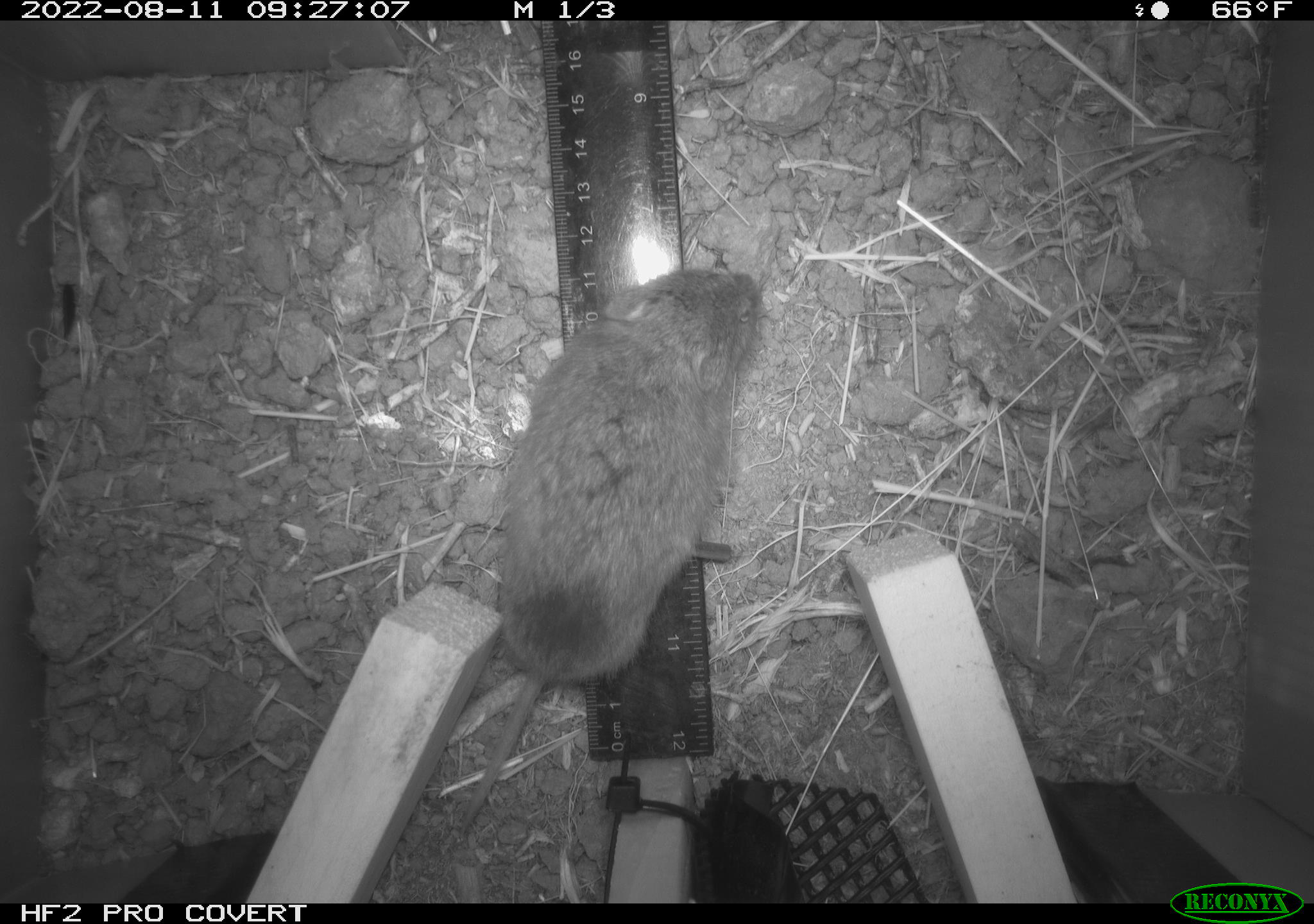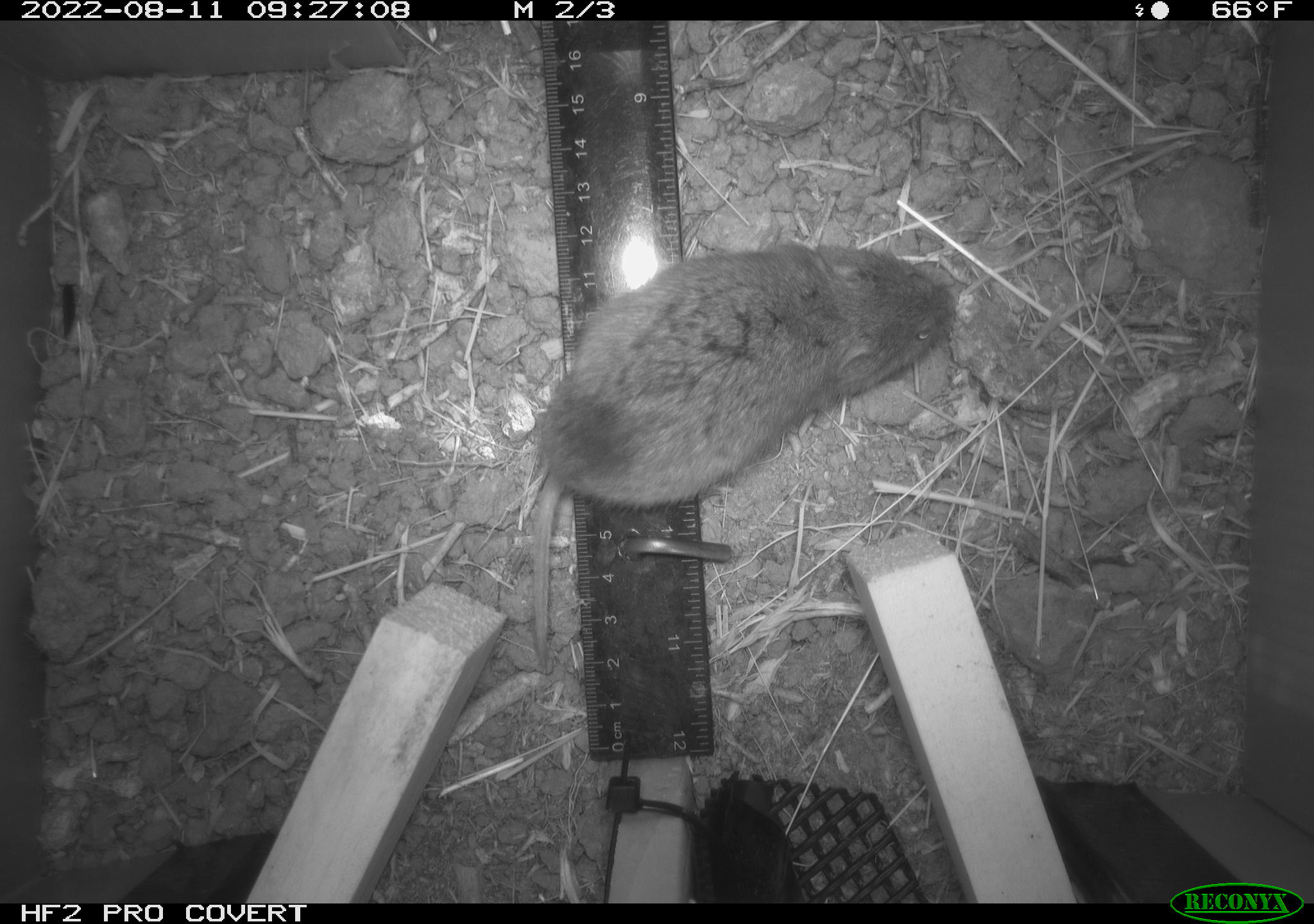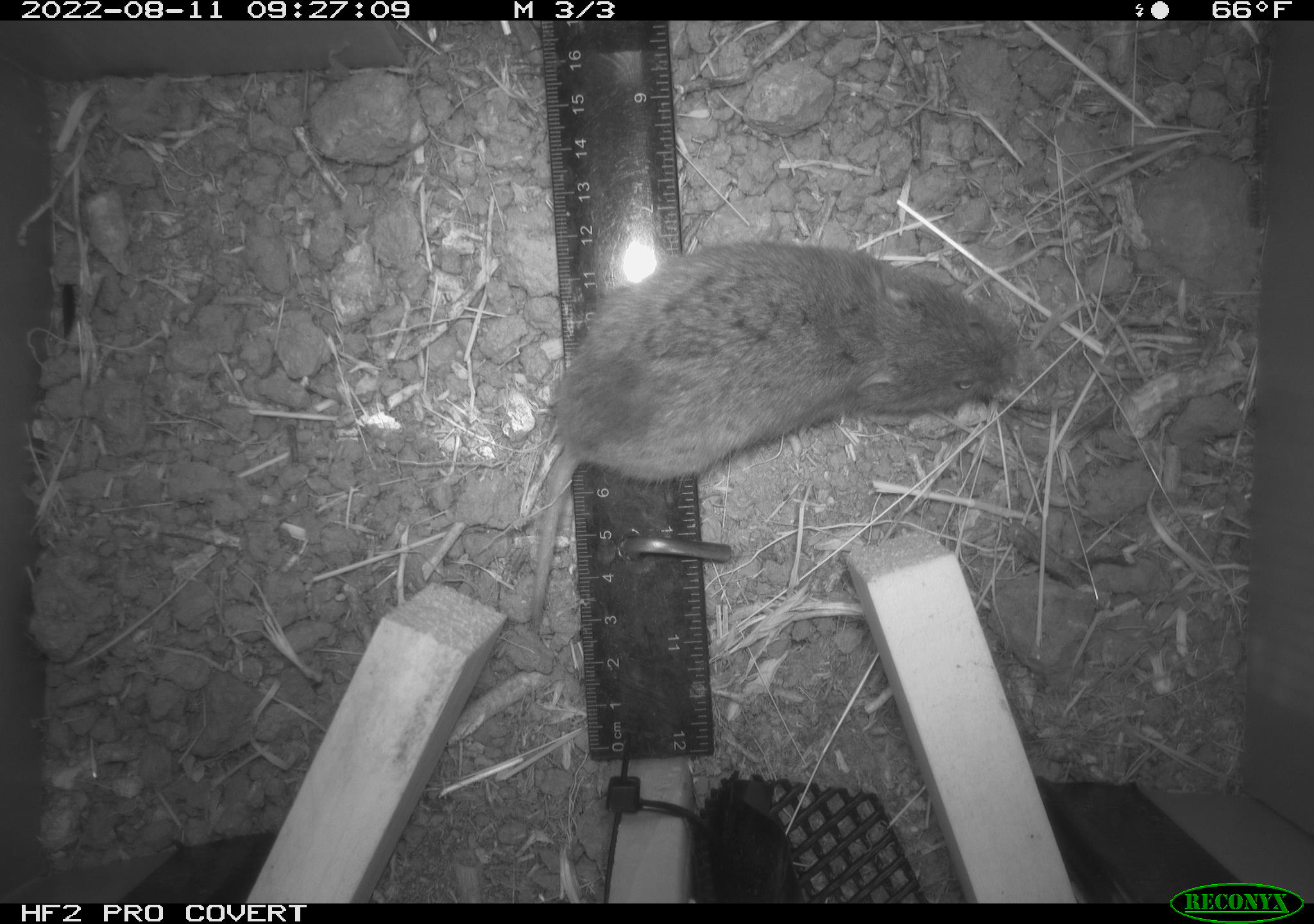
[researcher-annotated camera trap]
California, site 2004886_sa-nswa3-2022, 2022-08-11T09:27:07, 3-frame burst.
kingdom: Animalia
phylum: Chordata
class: Mammalia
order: Rodentia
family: Cricetidae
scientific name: Cricetidae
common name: hamsters, voles, lemmings, and allies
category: cricetidae family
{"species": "cricetidae family (hamsters, voles, lemmings, and allies) (Cricetidae)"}